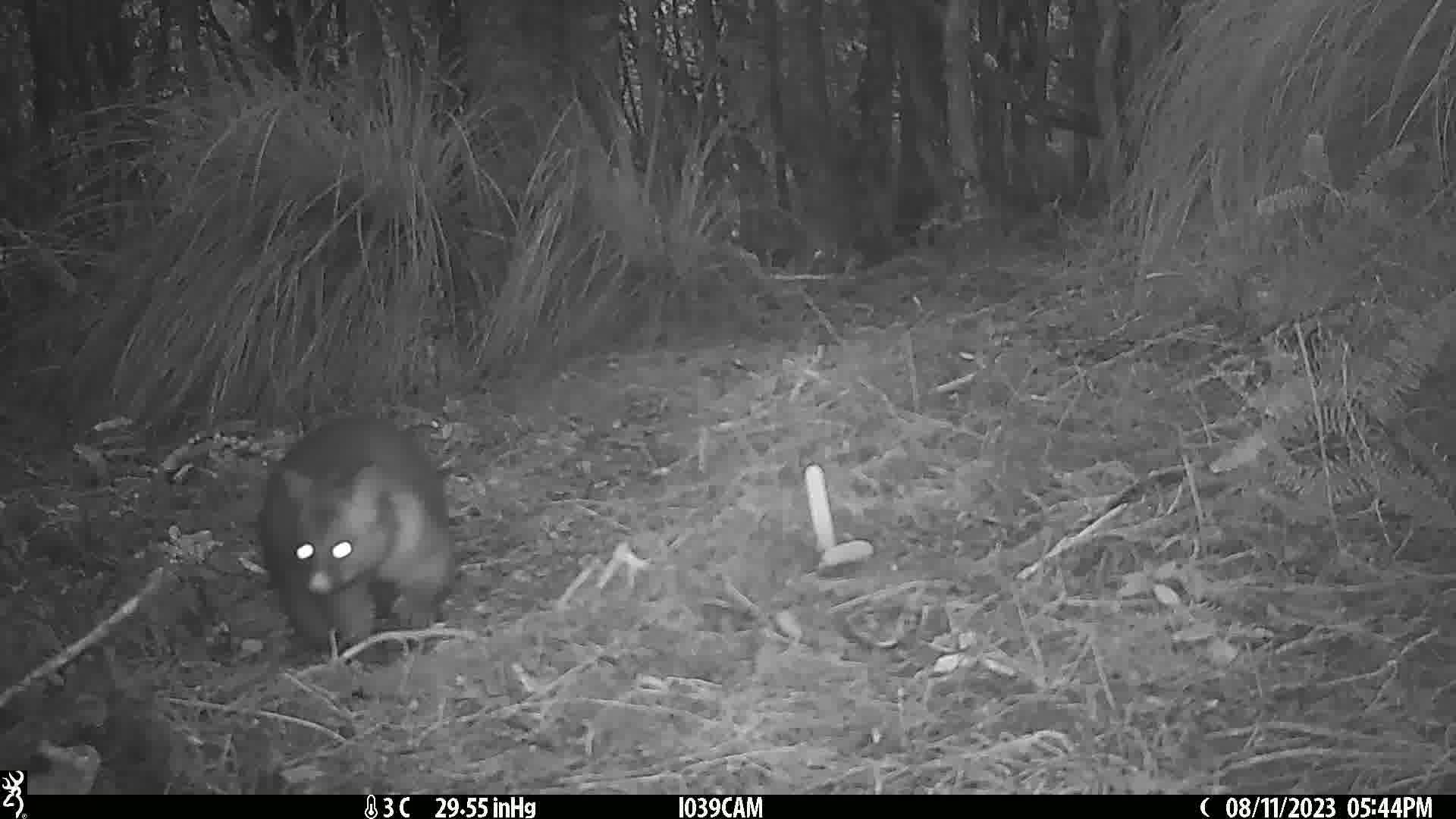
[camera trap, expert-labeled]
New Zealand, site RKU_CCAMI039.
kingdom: Animalia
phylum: Chordata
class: Mammalia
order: Diprotodontia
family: Phalangeridae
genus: Trichosurus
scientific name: Trichosurus vulpecula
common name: common brushtail possum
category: possum